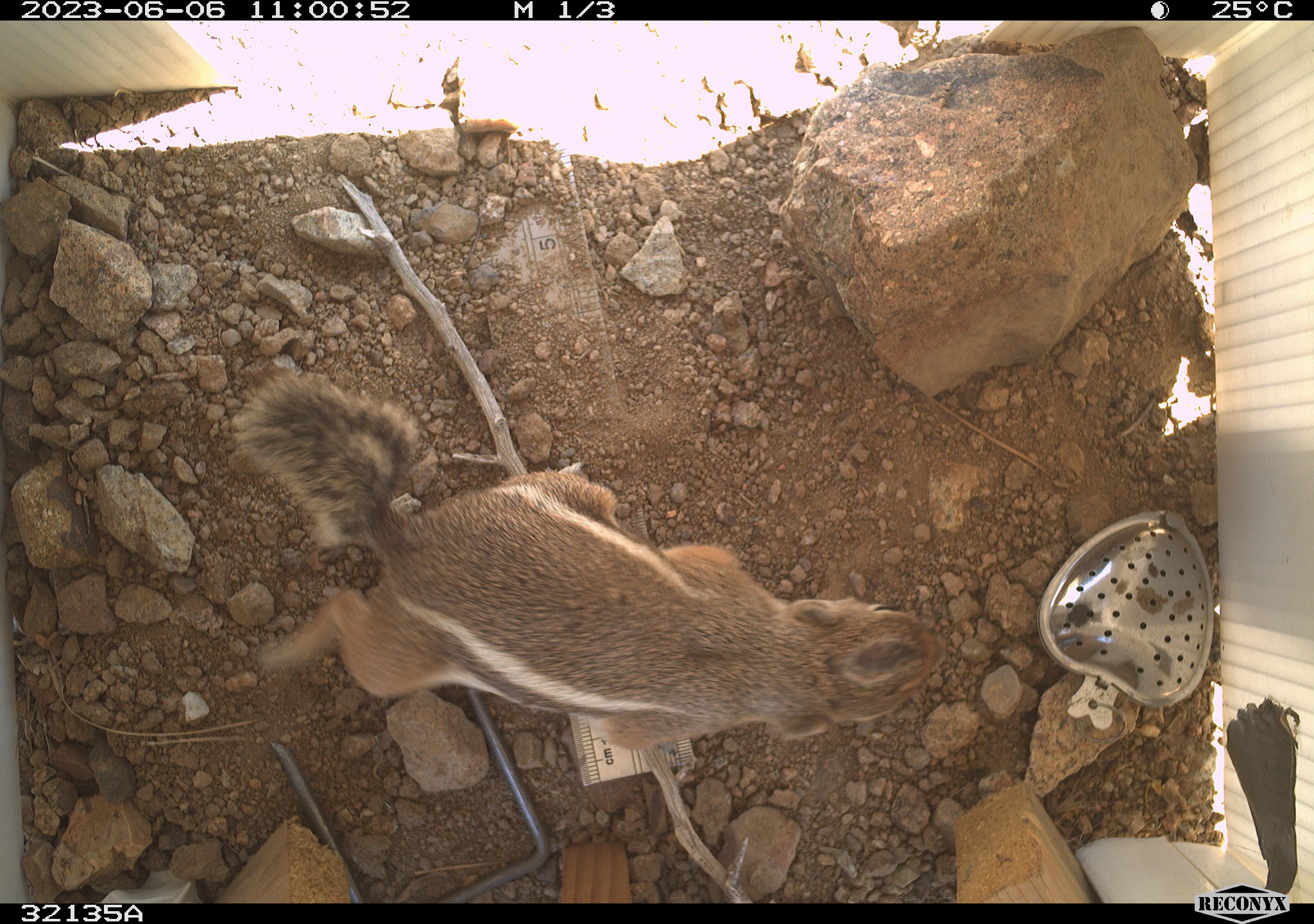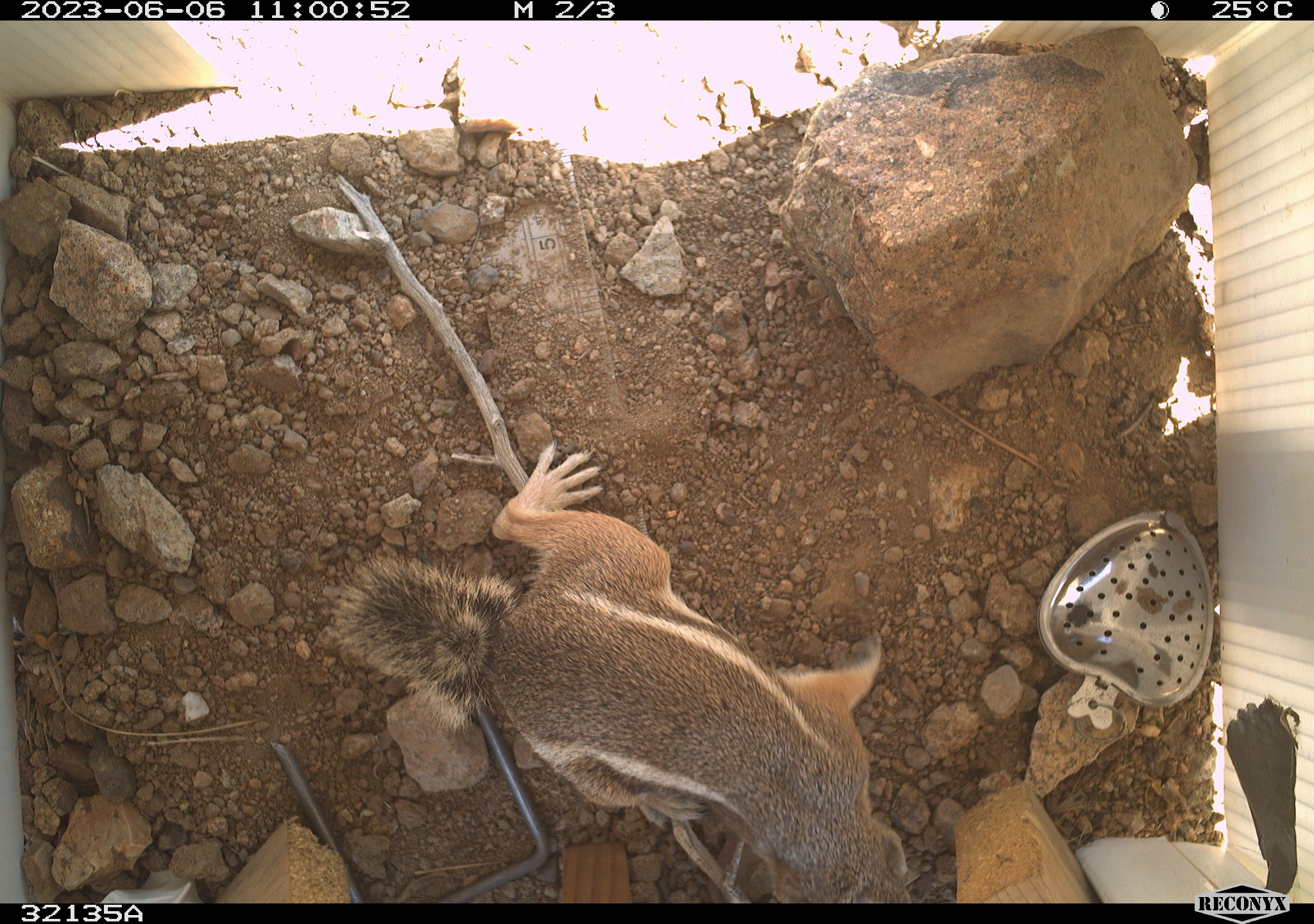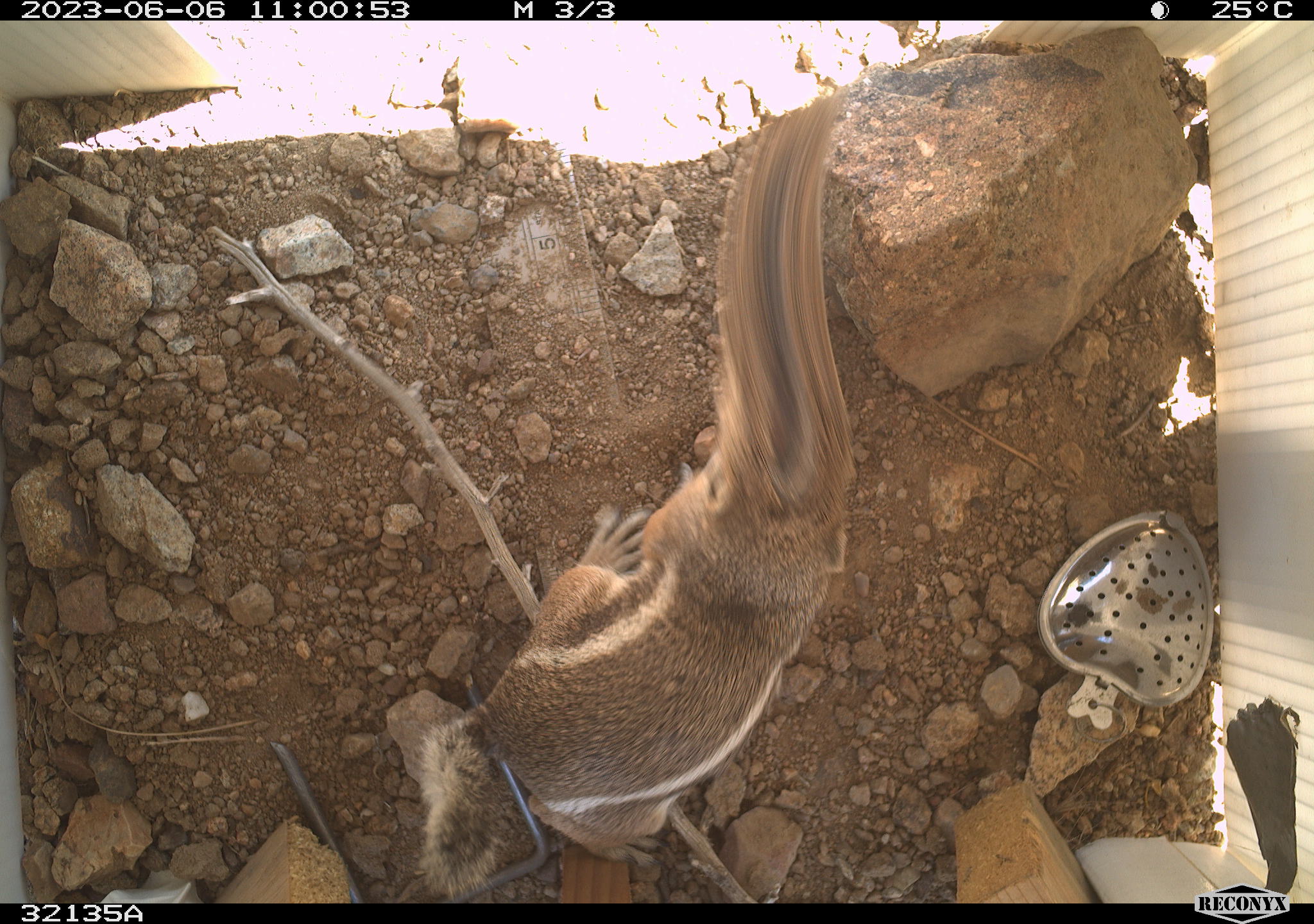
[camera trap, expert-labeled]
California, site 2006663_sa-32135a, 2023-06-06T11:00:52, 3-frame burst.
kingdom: Animalia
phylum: Chordata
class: Mammalia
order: Rodentia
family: Sciuridae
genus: Ammospermophilus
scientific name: Ammospermophilus leucurus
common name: white-tailed antelope squirrel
White-tailed antelope squirrel (Ammospermophilus leucurus).